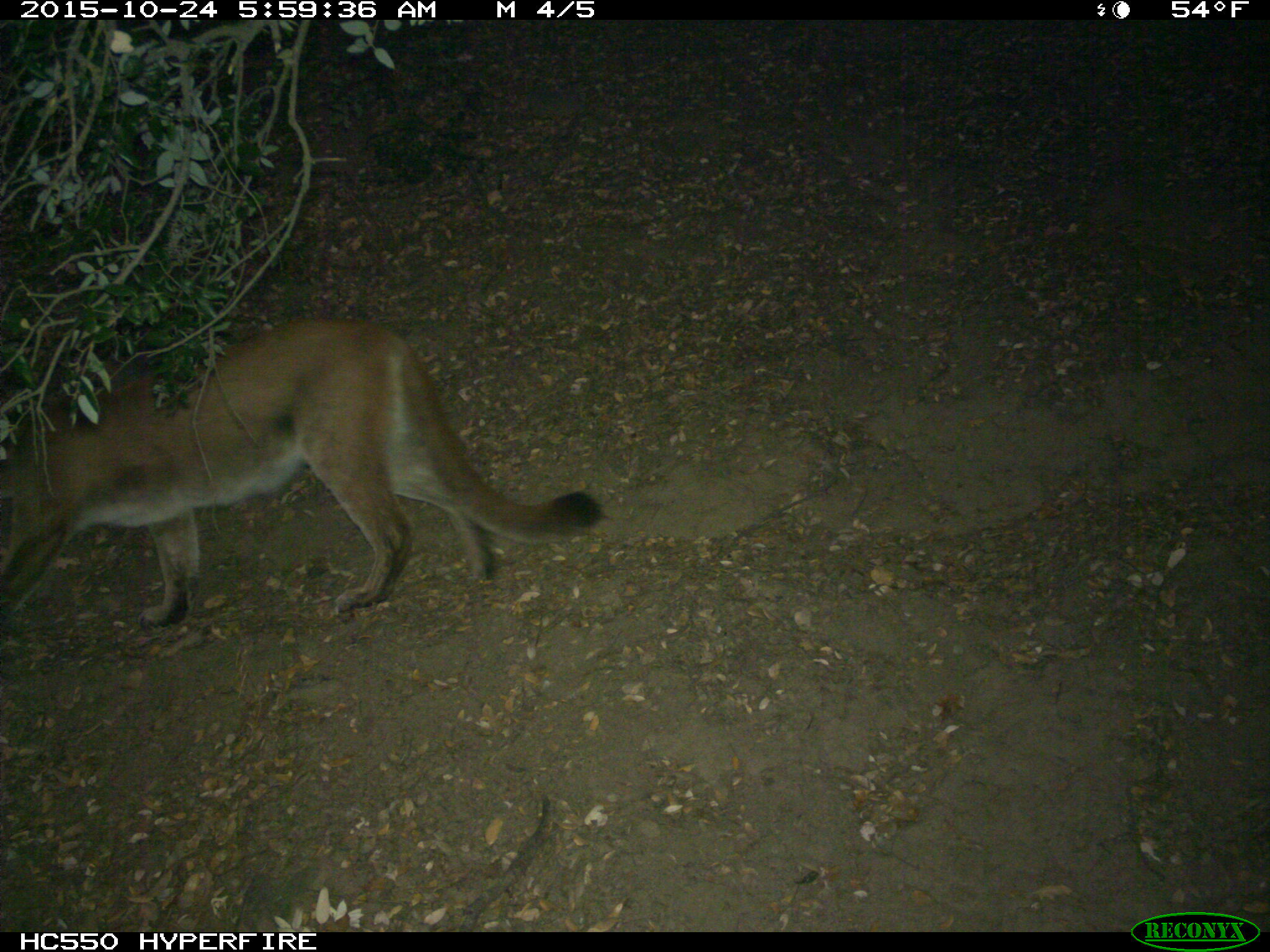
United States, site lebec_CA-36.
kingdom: Animalia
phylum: Chordata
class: Mammalia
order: Carnivora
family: Felidae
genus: Puma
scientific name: Puma concolor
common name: mountain lion